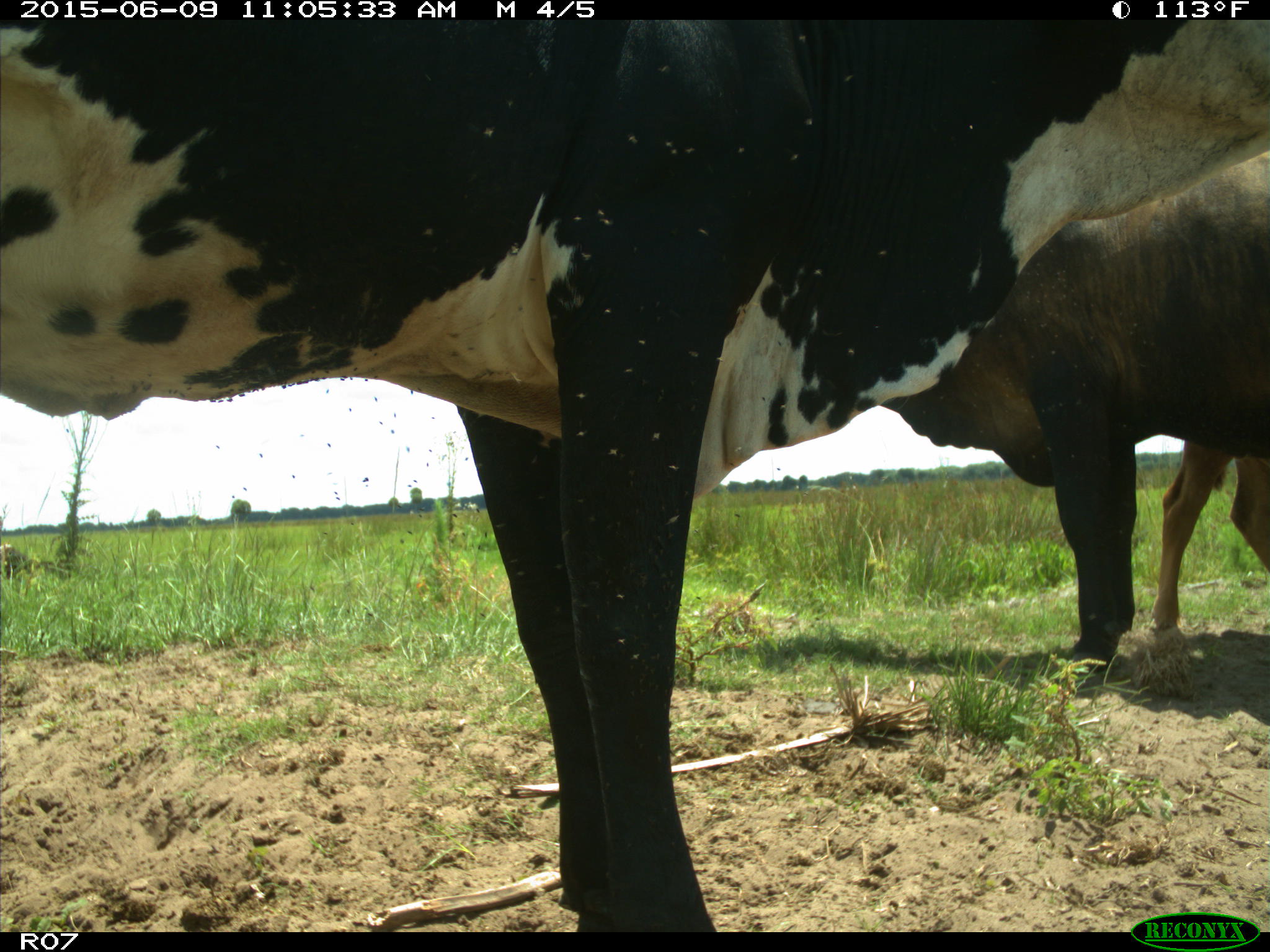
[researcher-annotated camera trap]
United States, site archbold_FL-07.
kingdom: Animalia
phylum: Chordata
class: Mammalia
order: Artiodactyla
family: Bovidae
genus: Bos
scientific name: Bos taurus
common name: domestic cow